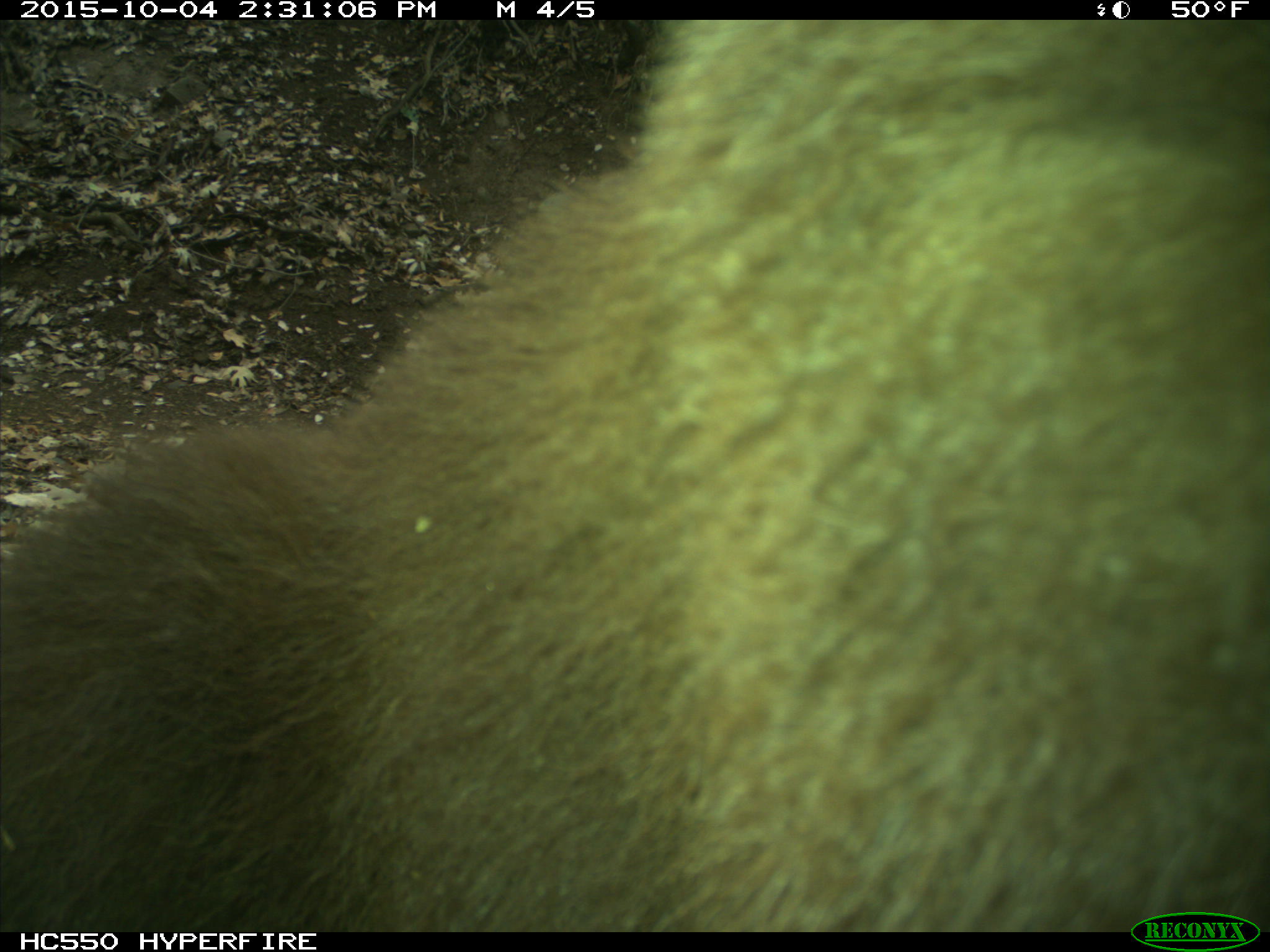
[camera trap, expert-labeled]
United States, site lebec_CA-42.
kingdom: Animalia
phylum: Chordata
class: Mammalia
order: Carnivora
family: Ursidae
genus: Ursus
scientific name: Ursus americanus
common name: american black bear